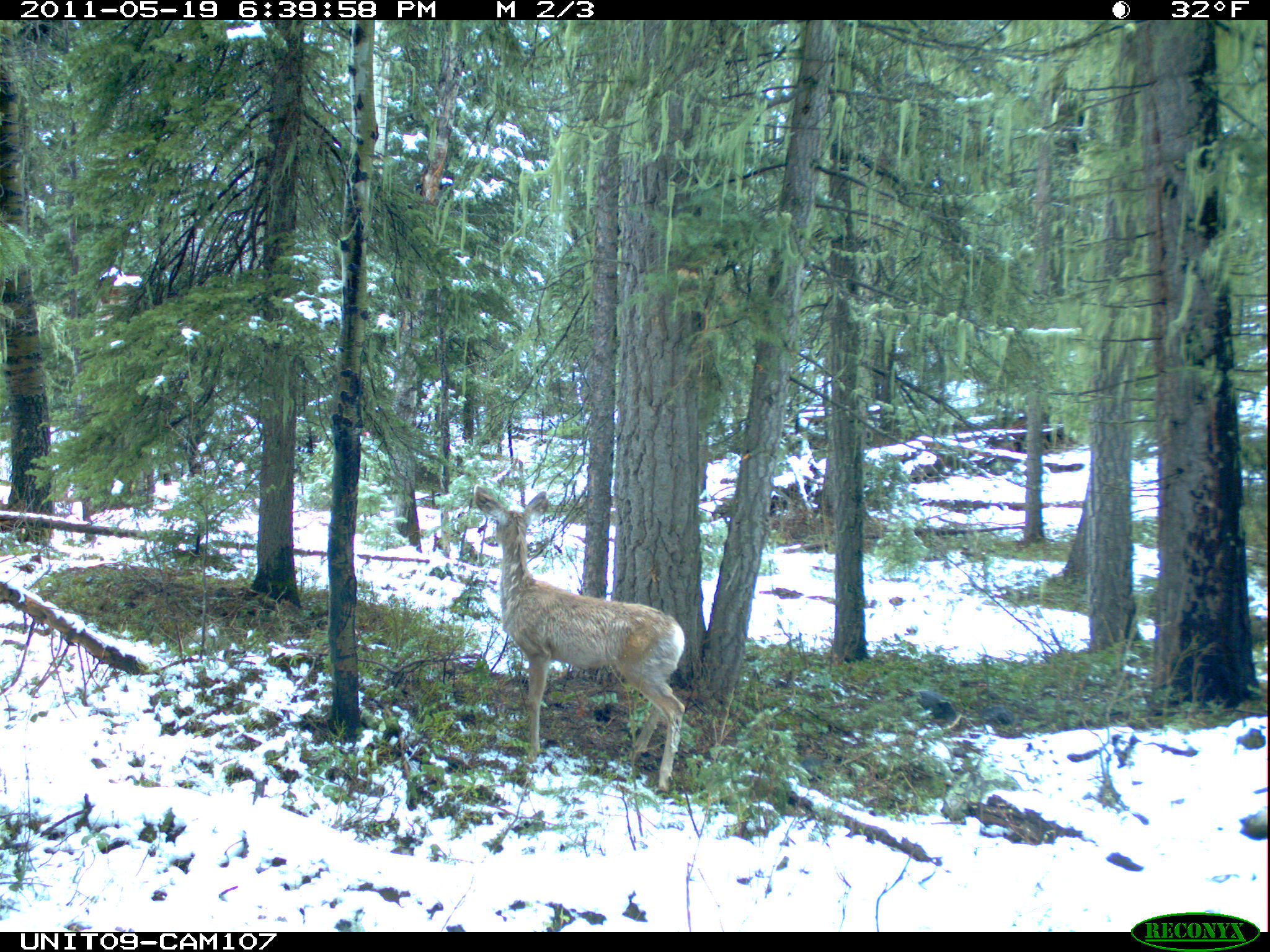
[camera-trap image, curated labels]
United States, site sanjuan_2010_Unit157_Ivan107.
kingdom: Animalia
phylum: Chordata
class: Mammalia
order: Artiodactyla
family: Cervidae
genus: Odocoileus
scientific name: Odocoileus hemionus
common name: mule deer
Odocoileus hemionus (mule deer).